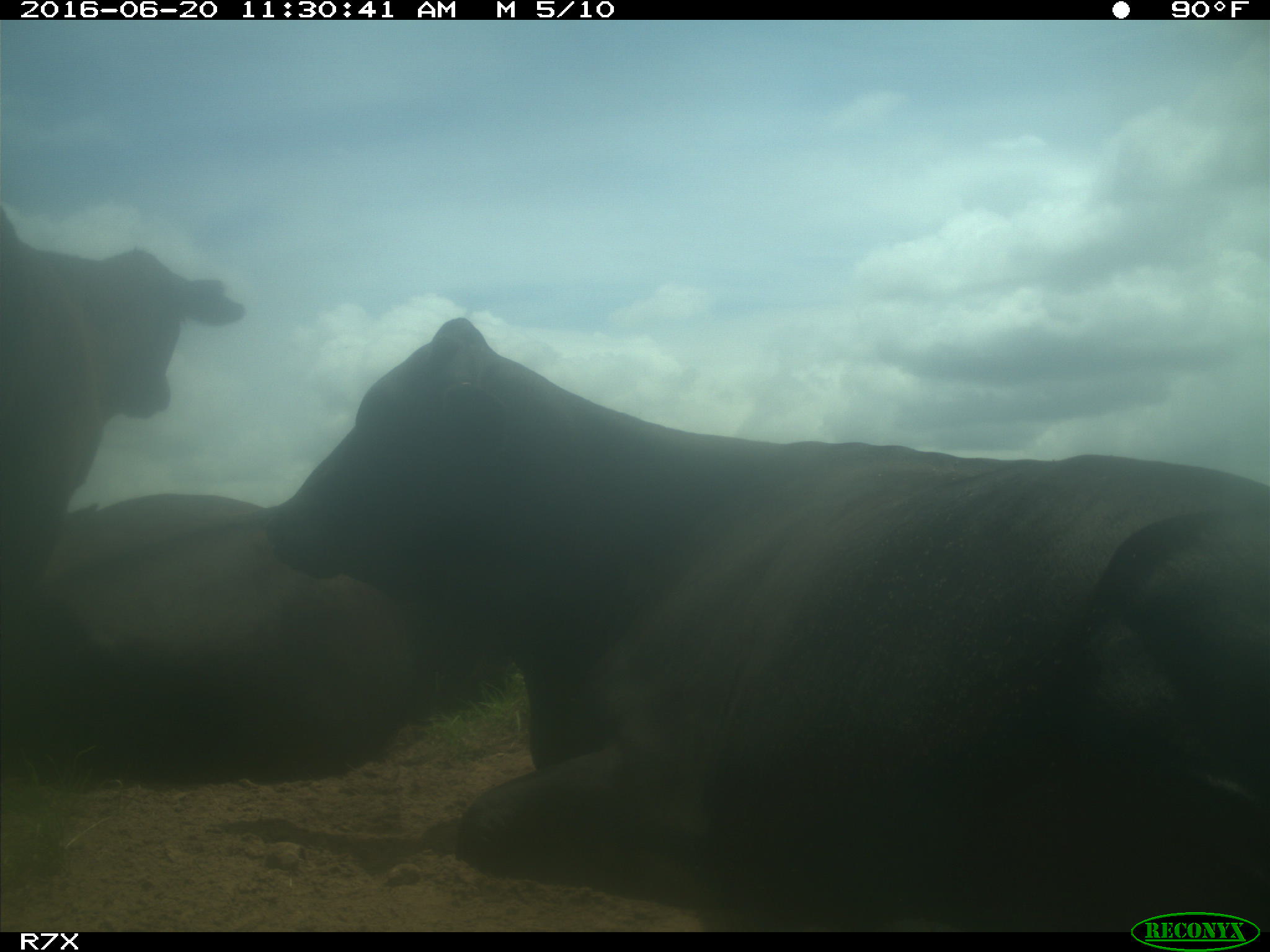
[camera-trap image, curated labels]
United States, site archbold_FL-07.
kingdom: Animalia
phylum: Chordata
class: Mammalia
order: Artiodactyla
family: Bovidae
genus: Bos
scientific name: Bos taurus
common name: domestic cow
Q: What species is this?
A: Bos taurus (domestic cow).